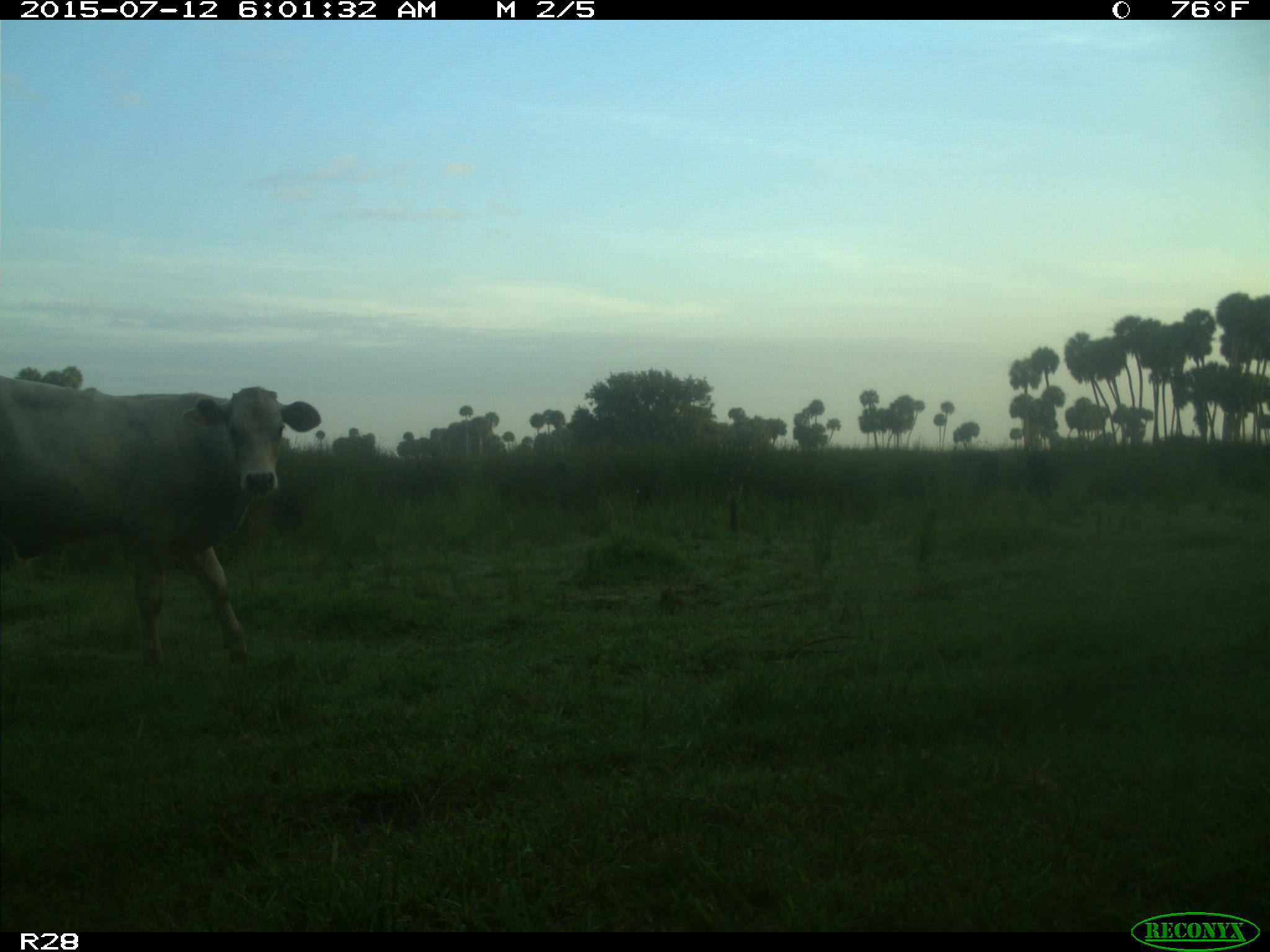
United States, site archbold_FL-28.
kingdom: Animalia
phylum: Chordata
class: Mammalia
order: Artiodactyla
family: Bovidae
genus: Bos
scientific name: Bos taurus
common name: domestic cow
Bos taurus (domestic cow).